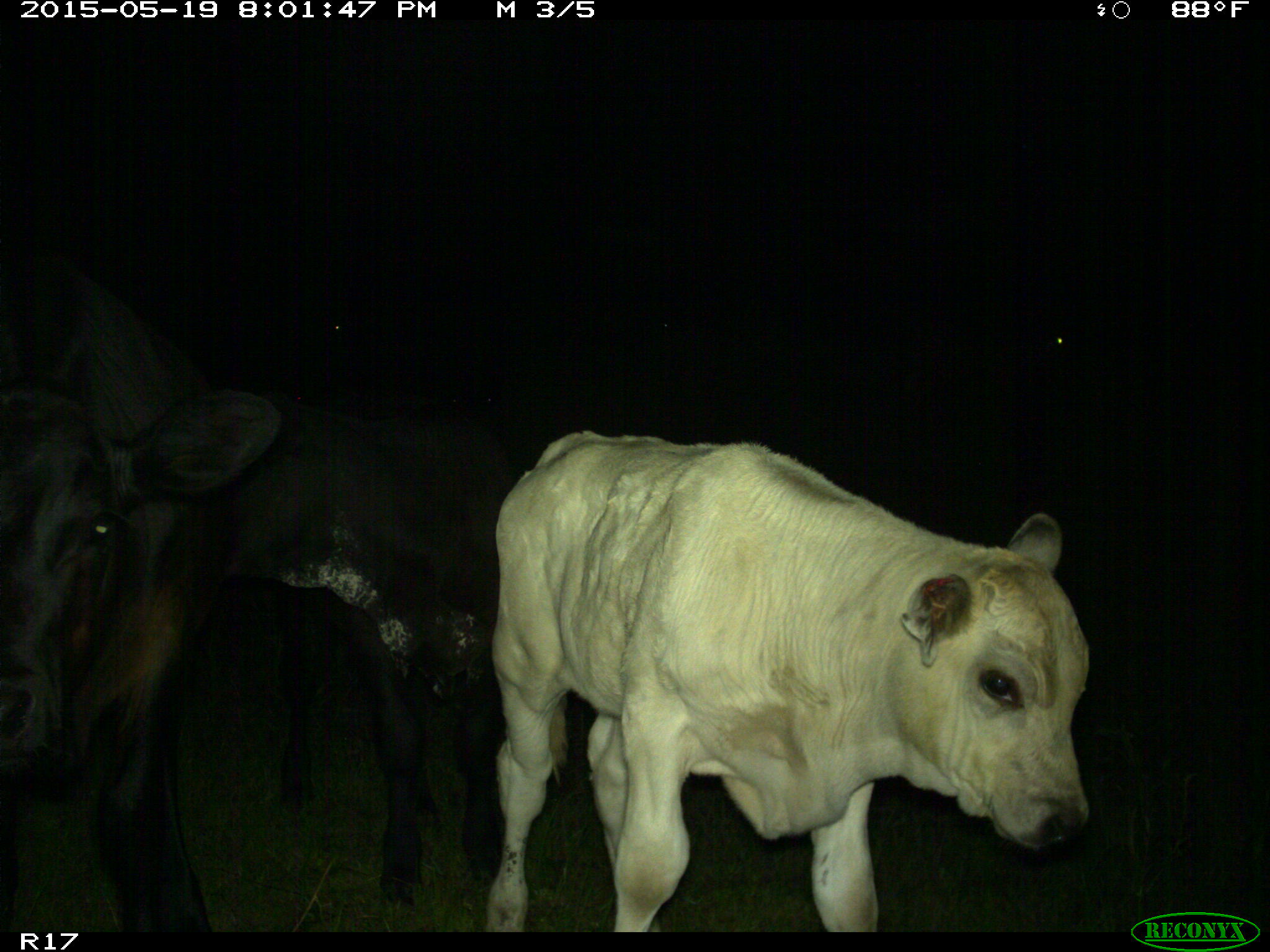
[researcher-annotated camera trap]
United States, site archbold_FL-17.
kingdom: Animalia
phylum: Chordata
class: Mammalia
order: Artiodactyla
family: Bovidae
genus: Bos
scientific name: Bos taurus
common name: domestic cow